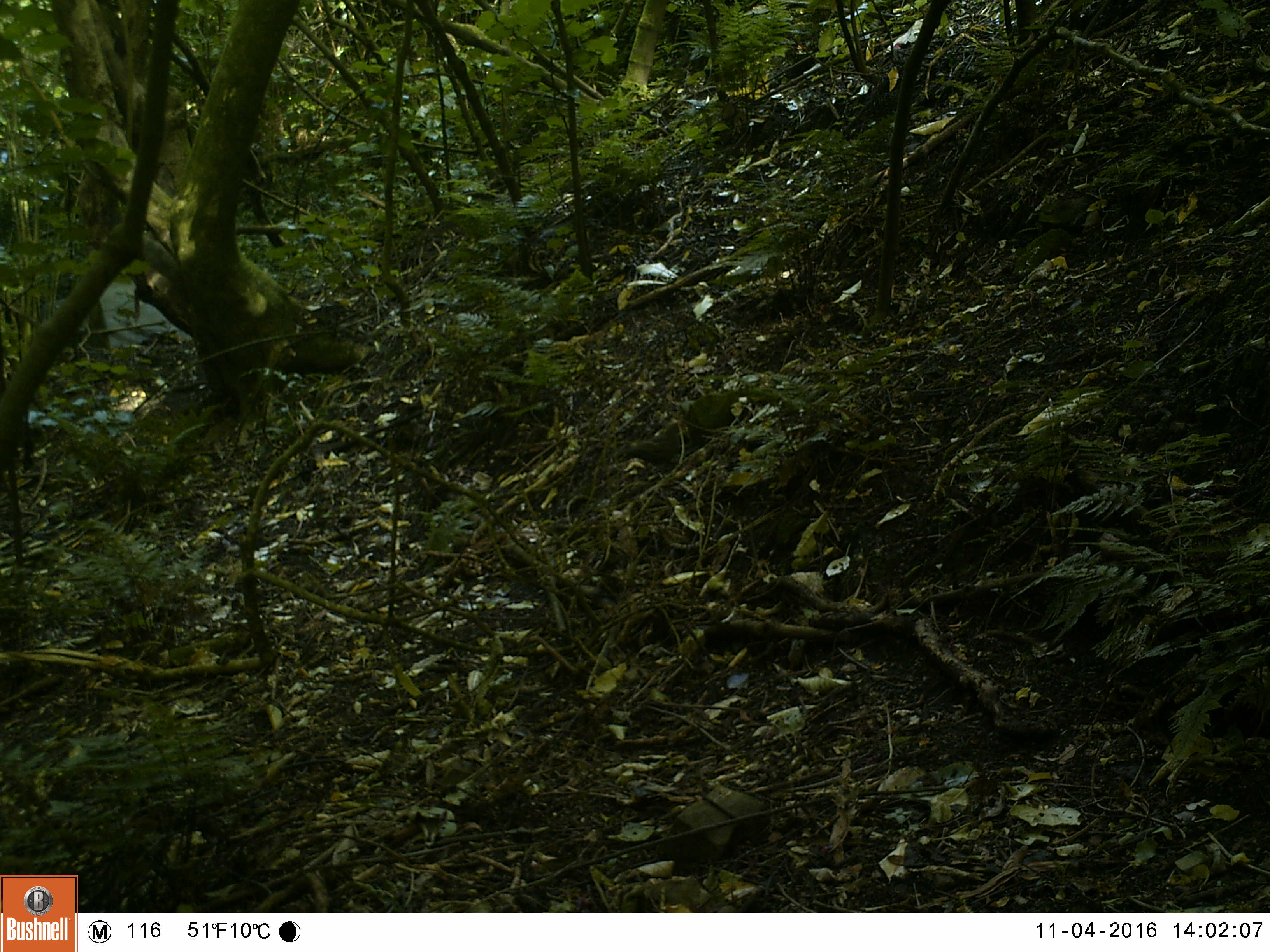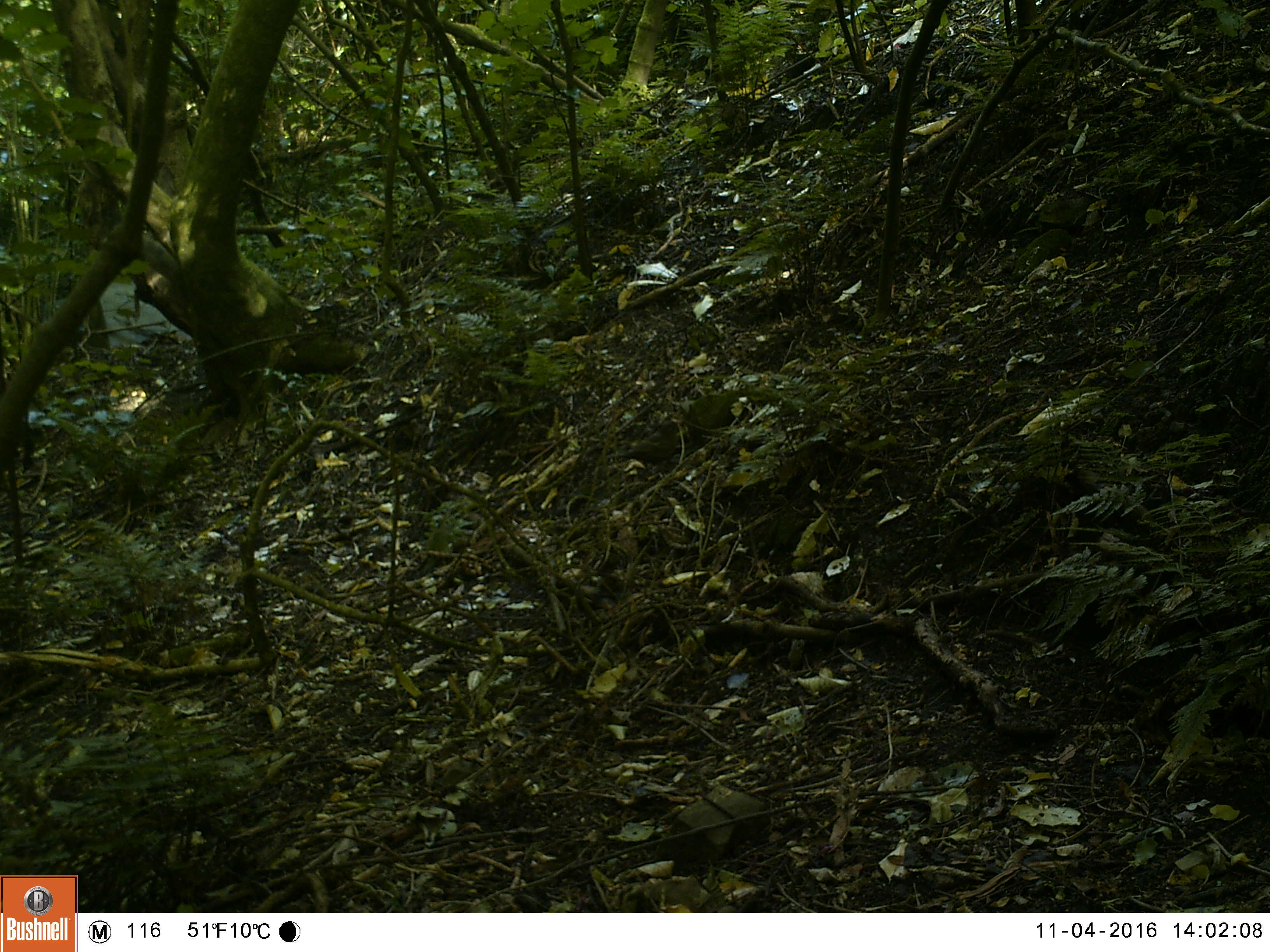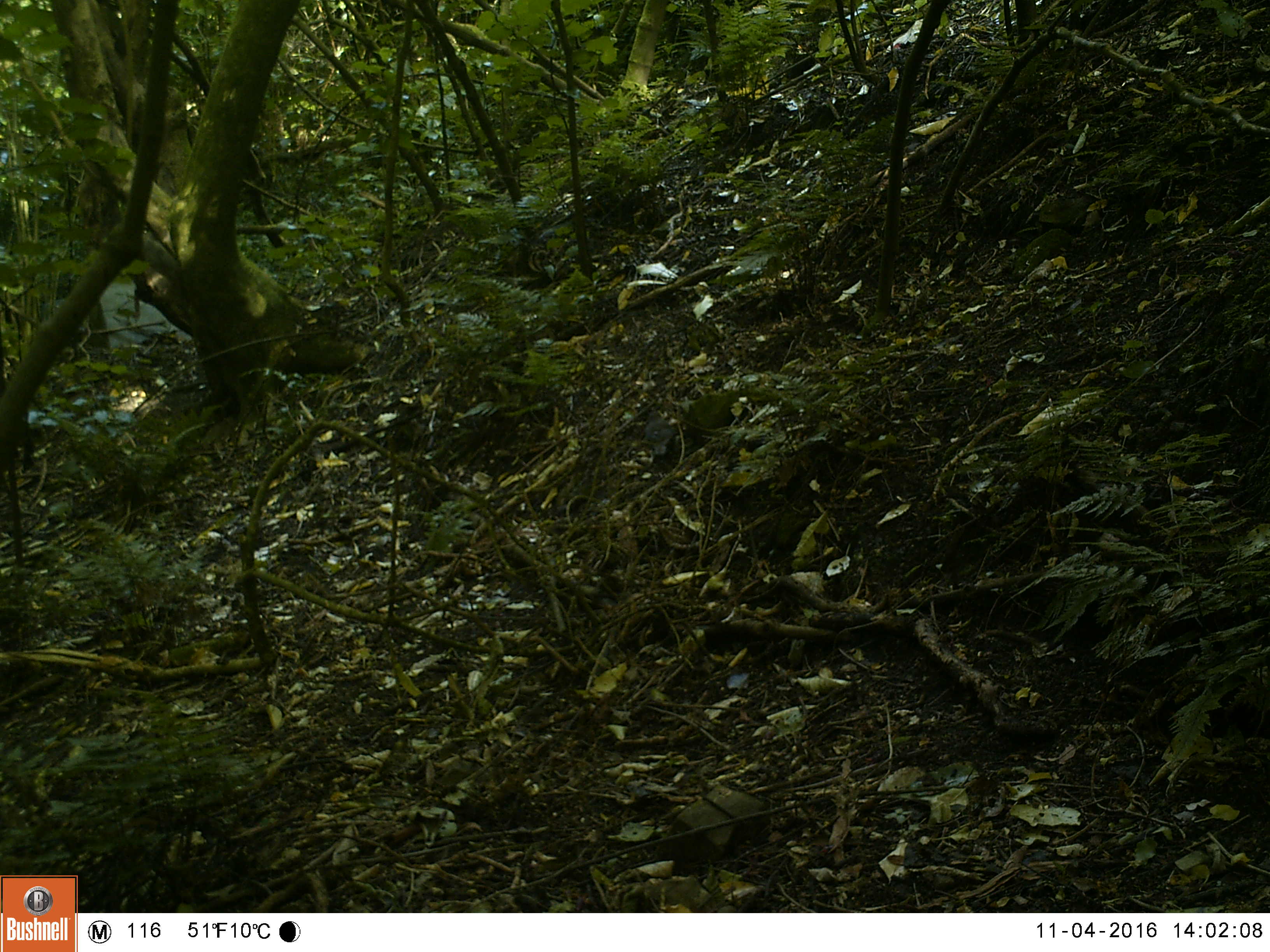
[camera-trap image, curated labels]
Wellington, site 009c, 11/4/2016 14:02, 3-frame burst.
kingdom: Animalia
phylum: Chordata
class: Aves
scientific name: Aves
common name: bird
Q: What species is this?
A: Bird (Aves).